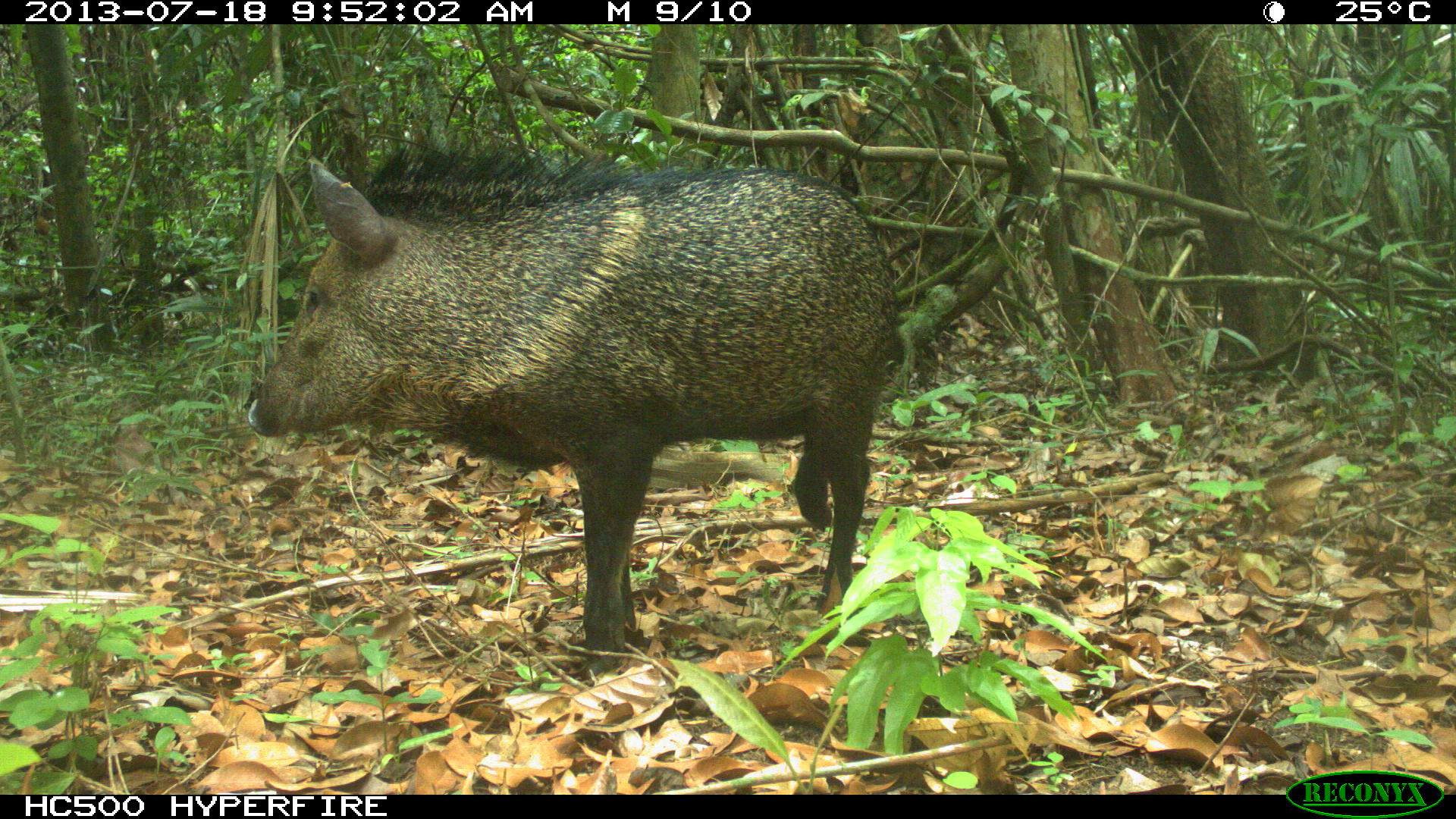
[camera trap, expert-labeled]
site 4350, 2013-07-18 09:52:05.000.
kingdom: Animalia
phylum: Chordata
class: Mammalia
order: Artiodactyla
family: Tayassuidae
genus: Pecari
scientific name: Pecari tajacu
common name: collared peccary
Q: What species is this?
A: Pecari tajacu (collared peccary).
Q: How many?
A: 1.